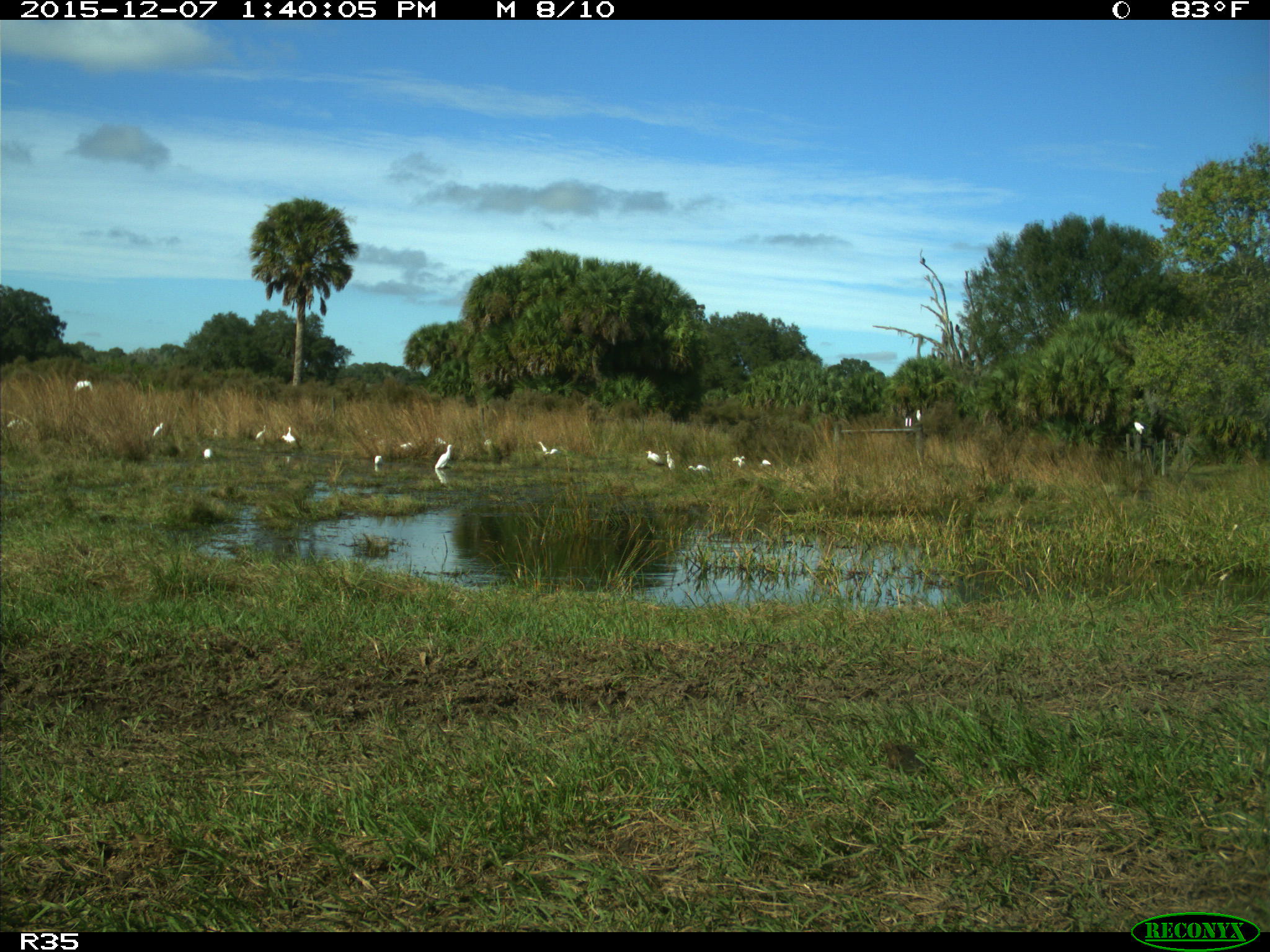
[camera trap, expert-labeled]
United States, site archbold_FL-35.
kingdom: Animalia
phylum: Chordata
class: Aves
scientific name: Aves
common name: birds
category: unidentified bird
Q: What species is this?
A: Unidentified bird (birds) (Aves).